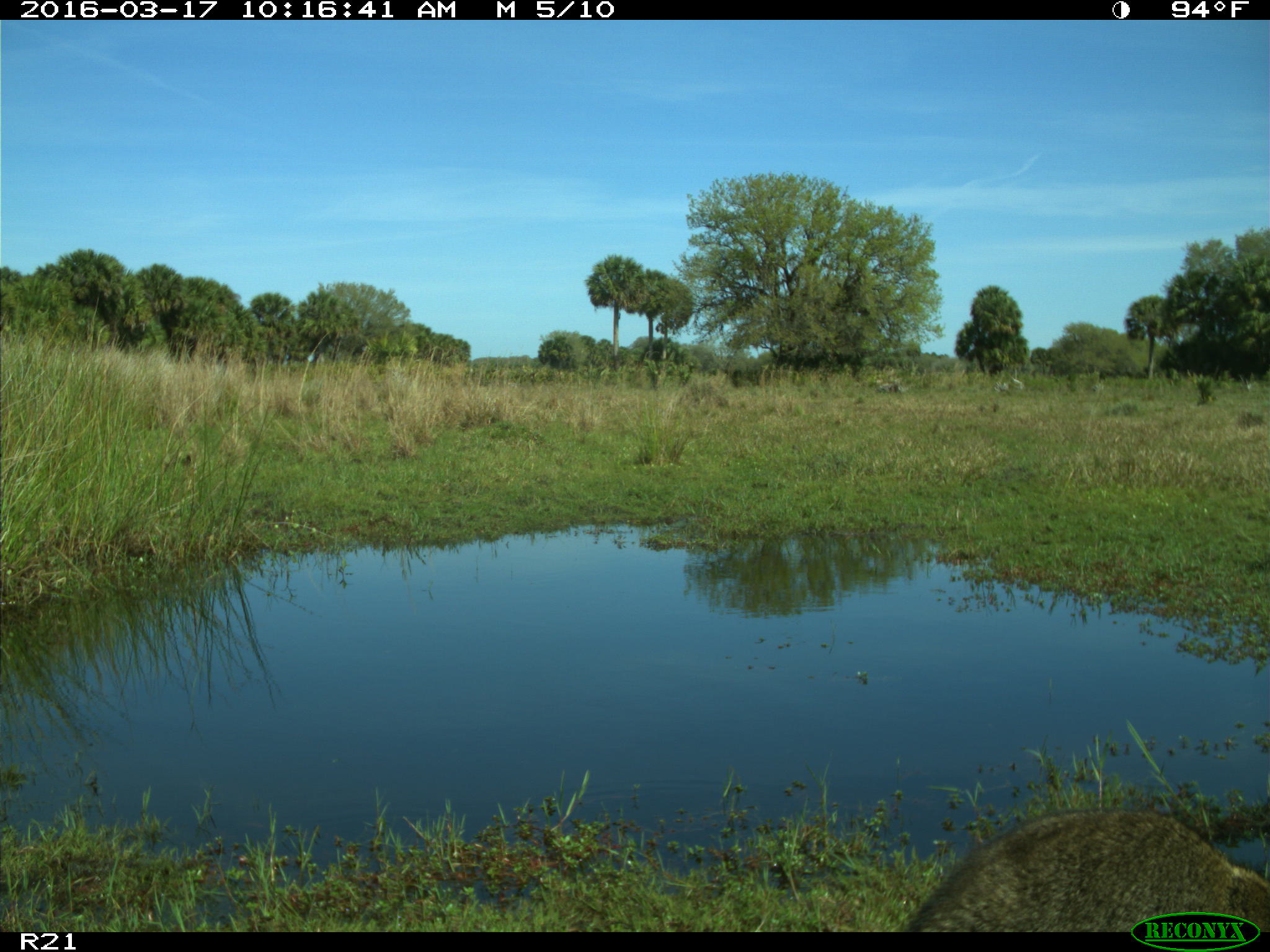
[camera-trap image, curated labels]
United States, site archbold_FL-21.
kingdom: Animalia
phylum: Chordata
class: Mammalia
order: Carnivora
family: Procyonidae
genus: Procyon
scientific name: Procyon lotor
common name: common raccoon